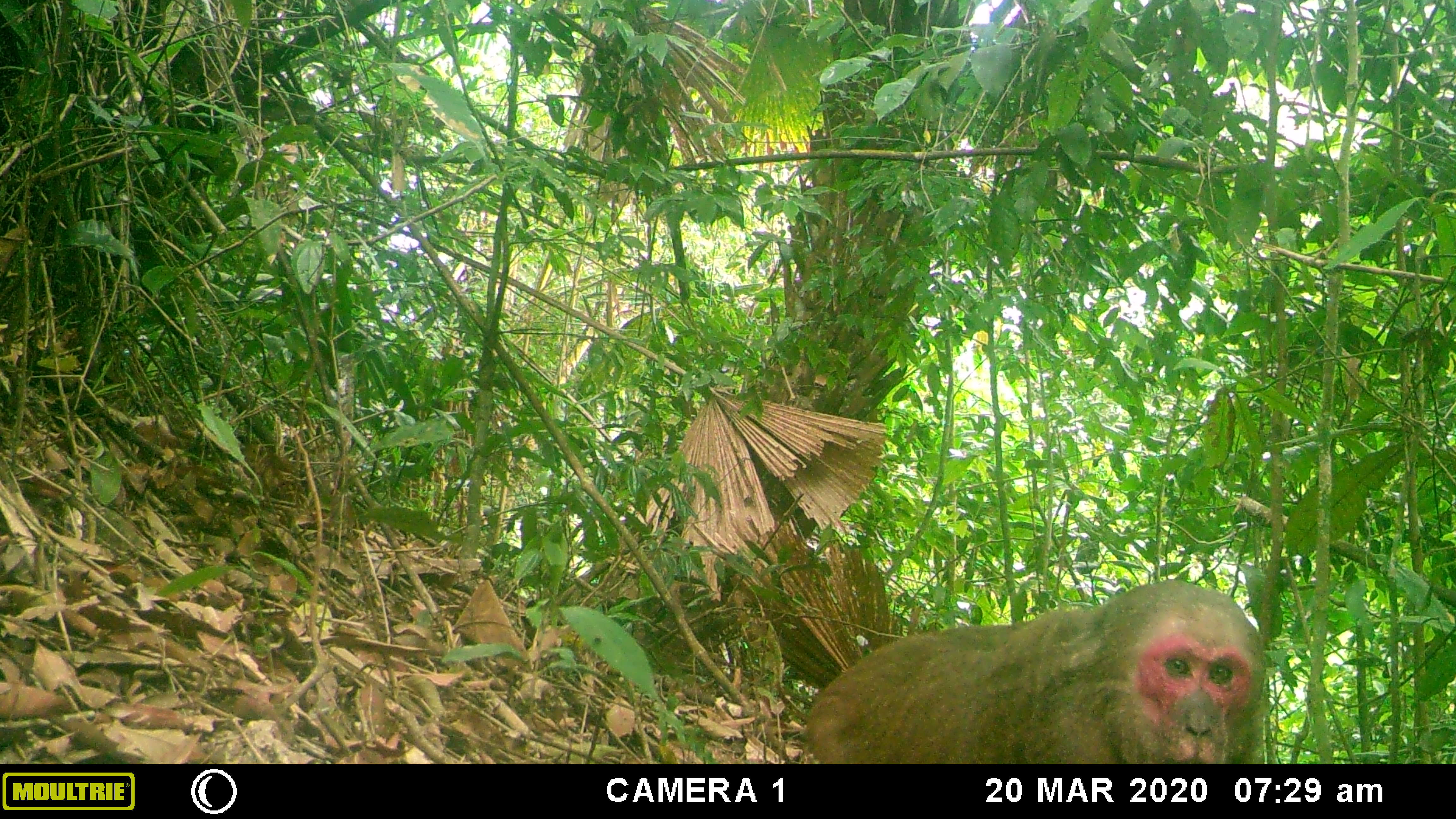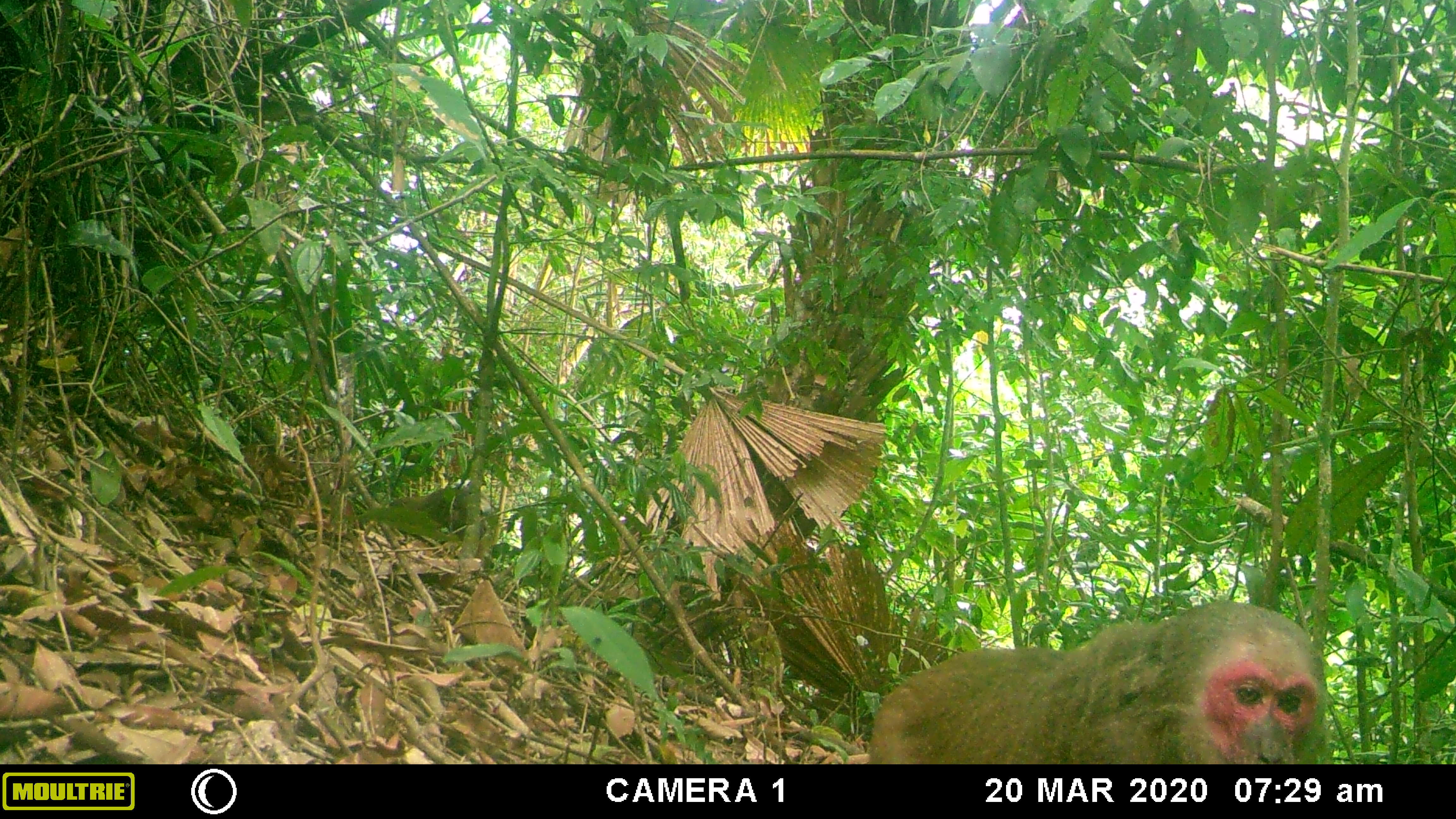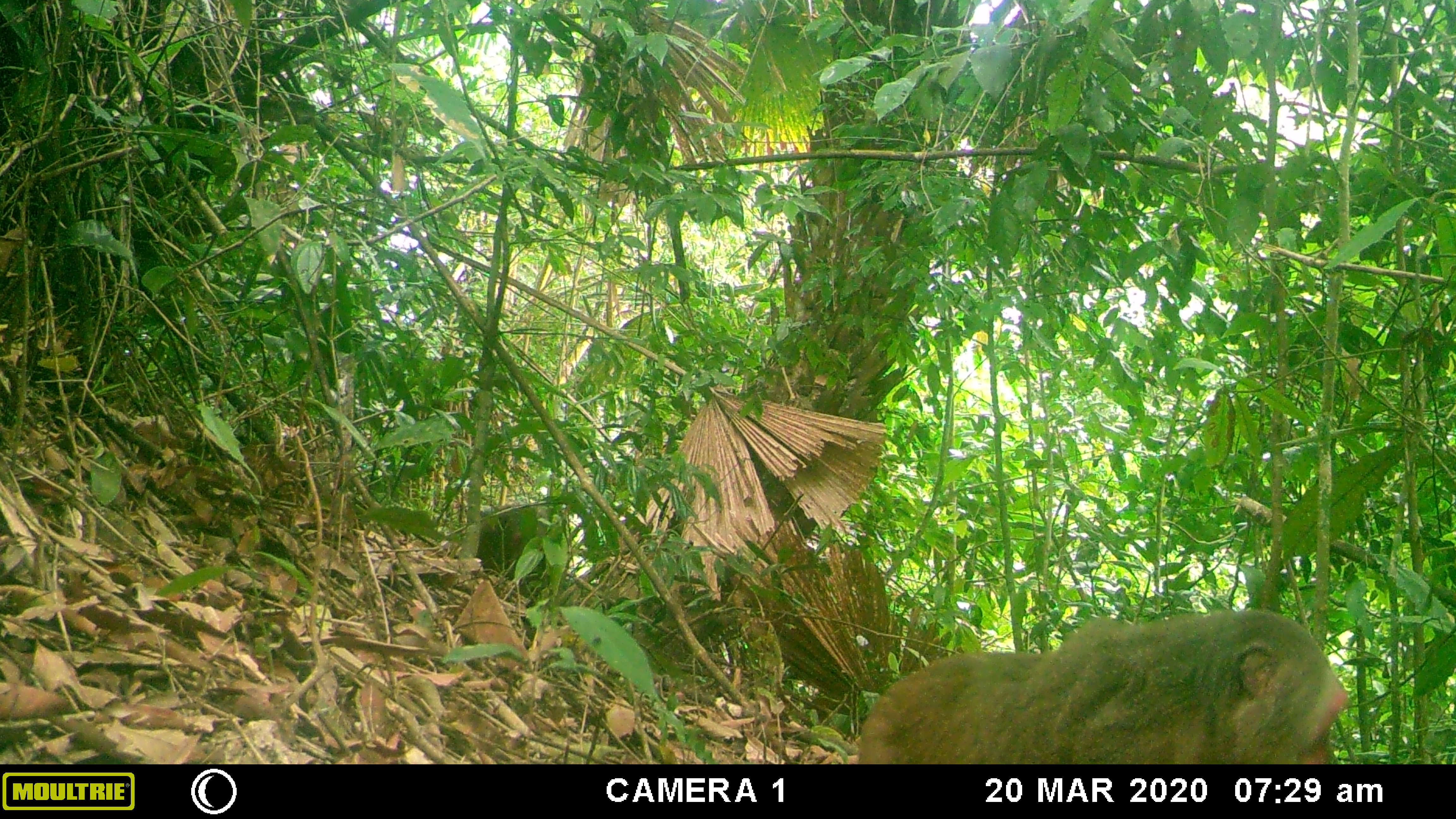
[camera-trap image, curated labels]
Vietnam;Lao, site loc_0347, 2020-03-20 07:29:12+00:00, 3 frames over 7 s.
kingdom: Animalia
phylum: Chordata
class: Mammalia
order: Primates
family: Cercopithecidae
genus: Macaca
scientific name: Macaca arctoides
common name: stump-tailed macaque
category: stump tailed macaque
Stump tailed macaque (stump-tailed macaque) (Macaca arctoides). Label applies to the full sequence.